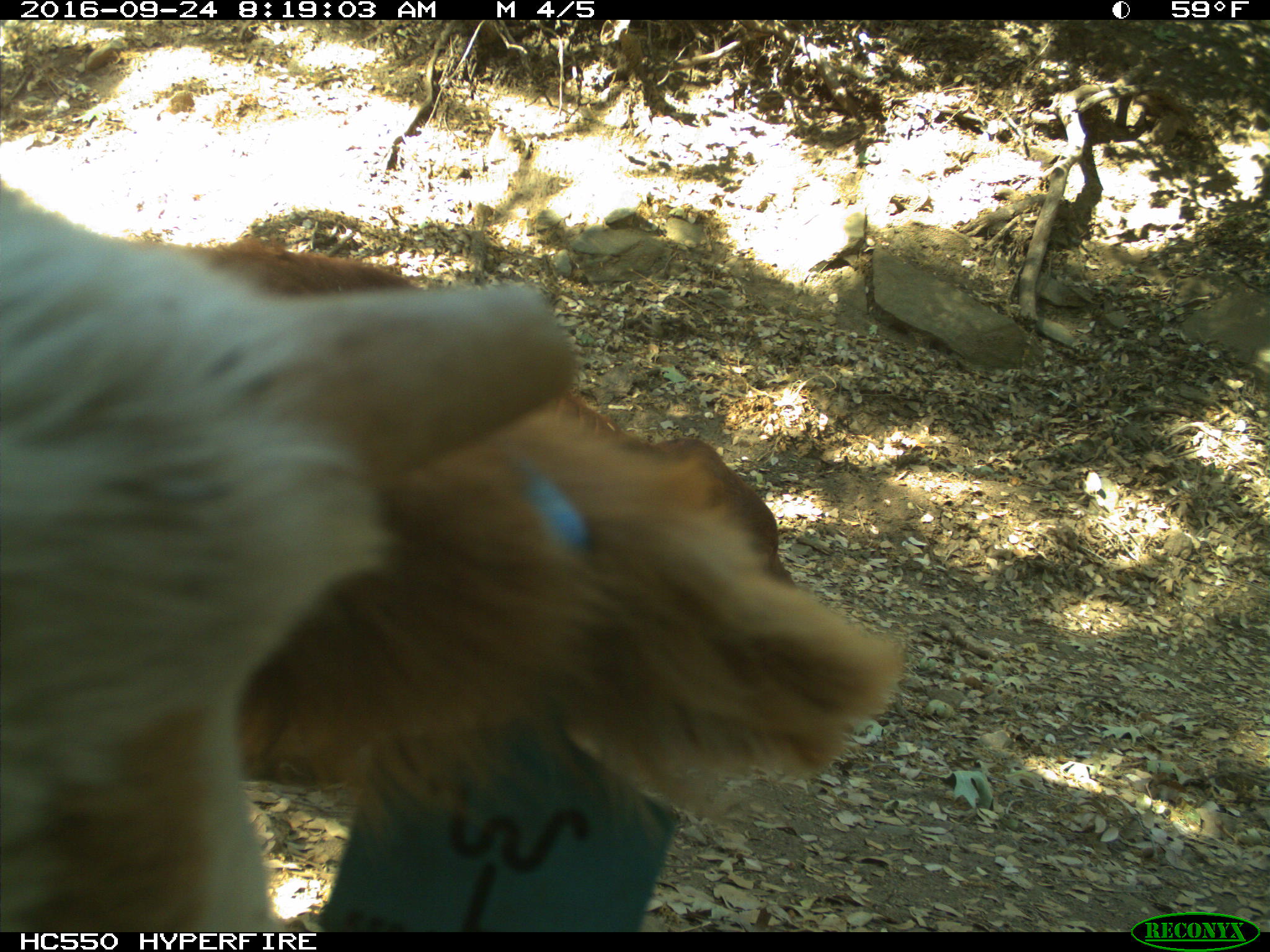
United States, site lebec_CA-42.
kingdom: Animalia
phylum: Chordata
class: Mammalia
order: Artiodactyla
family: Bovidae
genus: Bos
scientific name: Bos taurus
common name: domestic cow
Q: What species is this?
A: Bos taurus (domestic cow).